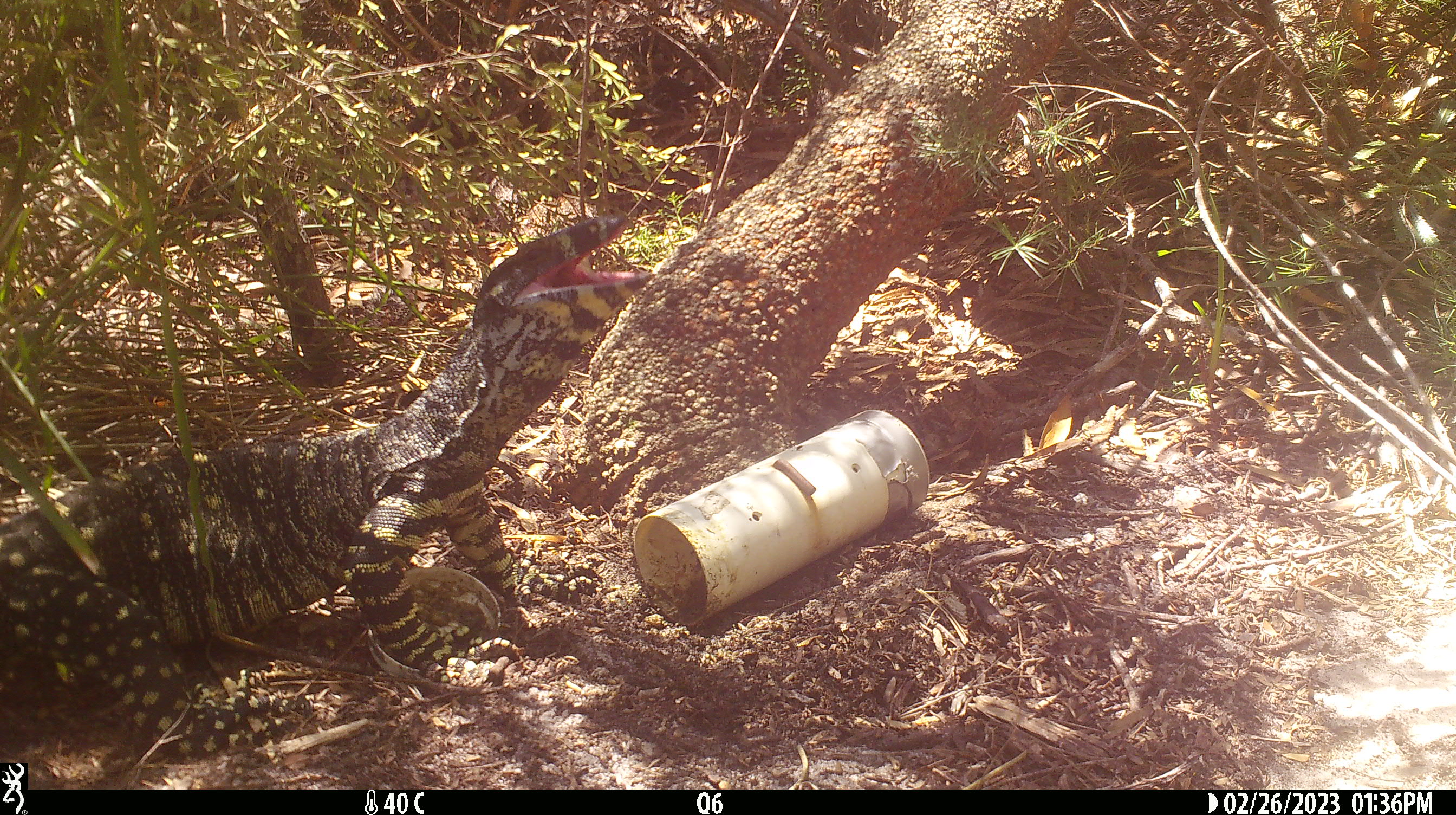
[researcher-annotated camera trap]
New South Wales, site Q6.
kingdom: Animalia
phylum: Chordata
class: Reptilia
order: Squamata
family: Varanidae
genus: Varanus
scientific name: Varanus varius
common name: lace monitor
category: goanna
Goanna (lace monitor) (Varanus varius).